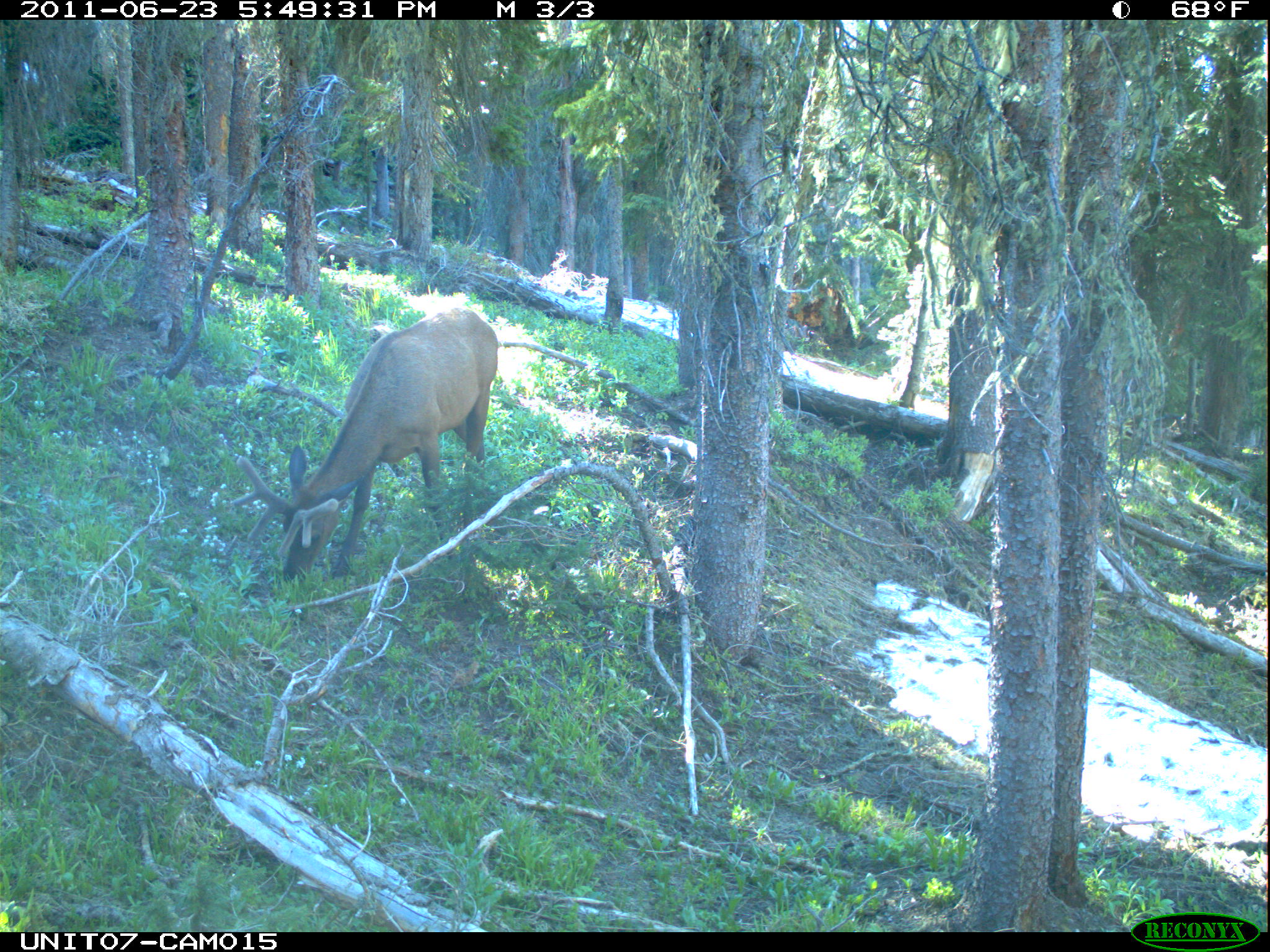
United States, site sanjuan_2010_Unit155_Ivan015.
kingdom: Animalia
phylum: Chordata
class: Mammalia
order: Artiodactyla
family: Cervidae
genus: Cervus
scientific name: Cervus elaphus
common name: red deer